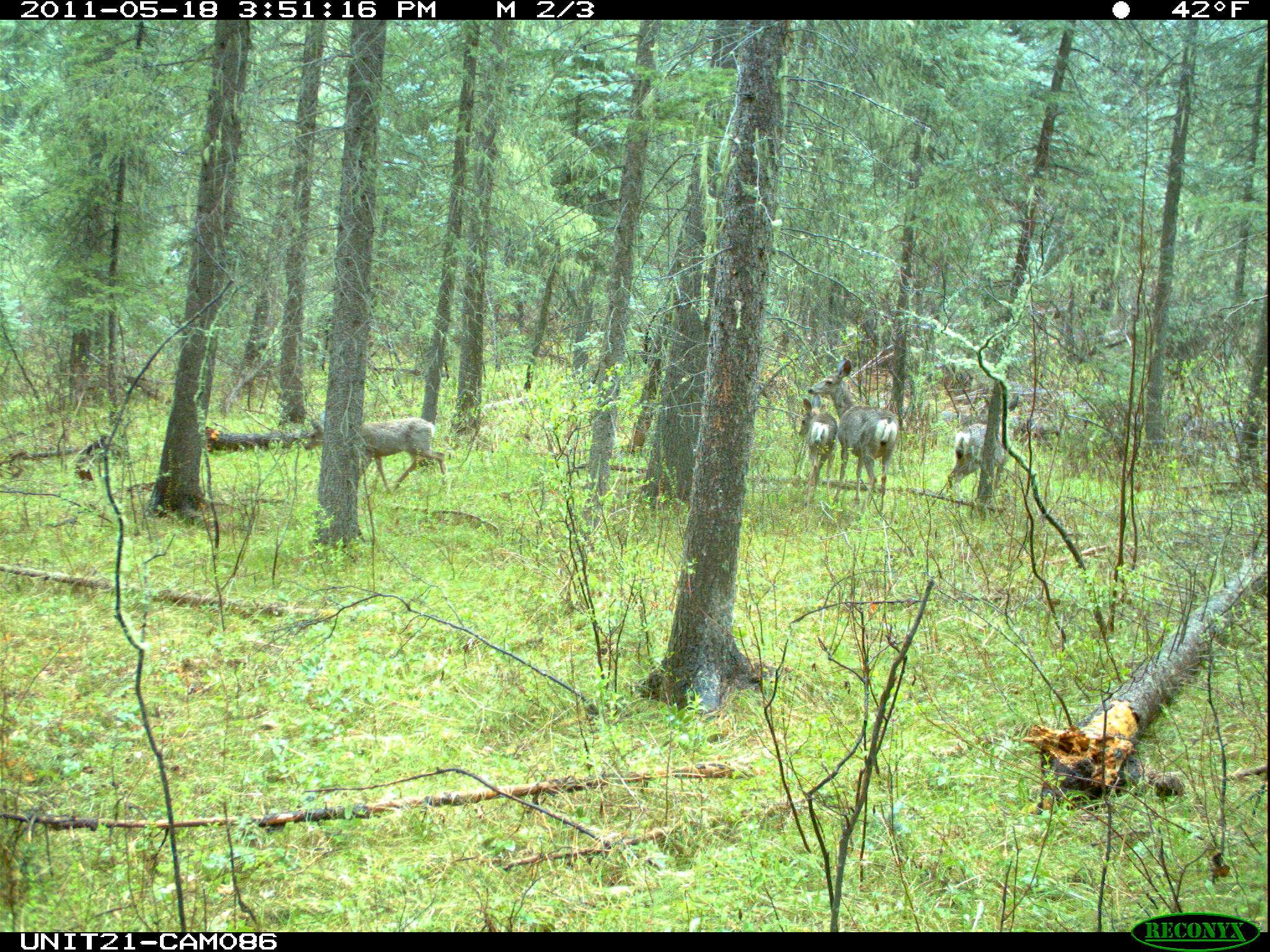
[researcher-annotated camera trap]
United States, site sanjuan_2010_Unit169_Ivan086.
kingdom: Animalia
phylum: Chordata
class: Mammalia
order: Artiodactyla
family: Cervidae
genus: Odocoileus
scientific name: Odocoileus hemionus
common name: mule deer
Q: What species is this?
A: Odocoileus hemionus (mule deer).